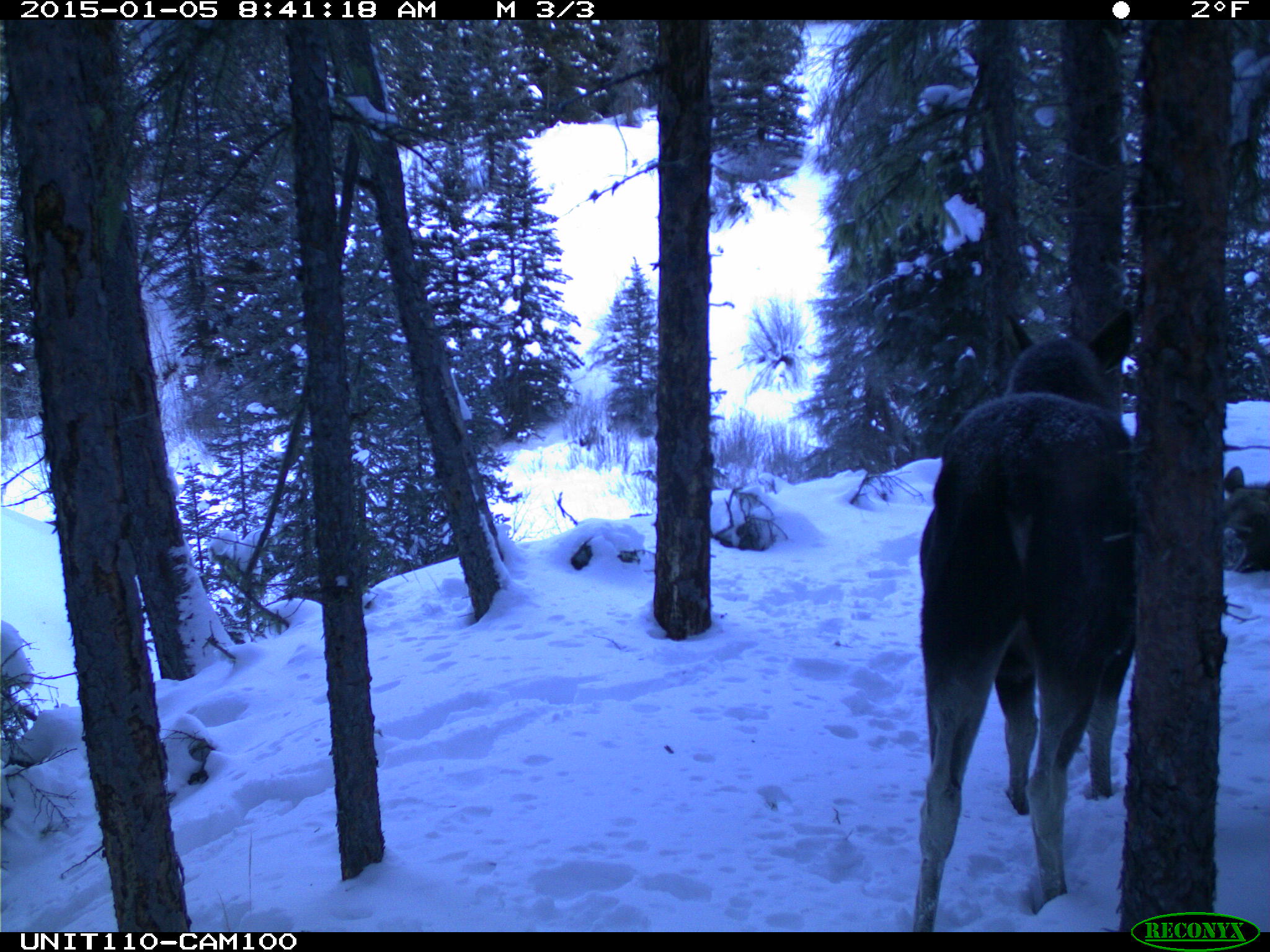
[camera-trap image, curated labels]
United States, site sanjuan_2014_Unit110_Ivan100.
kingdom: Animalia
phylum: Chordata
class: Mammalia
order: Artiodactyla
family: Cervidae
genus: Alces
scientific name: Alces alces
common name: moose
Alces alces (moose).